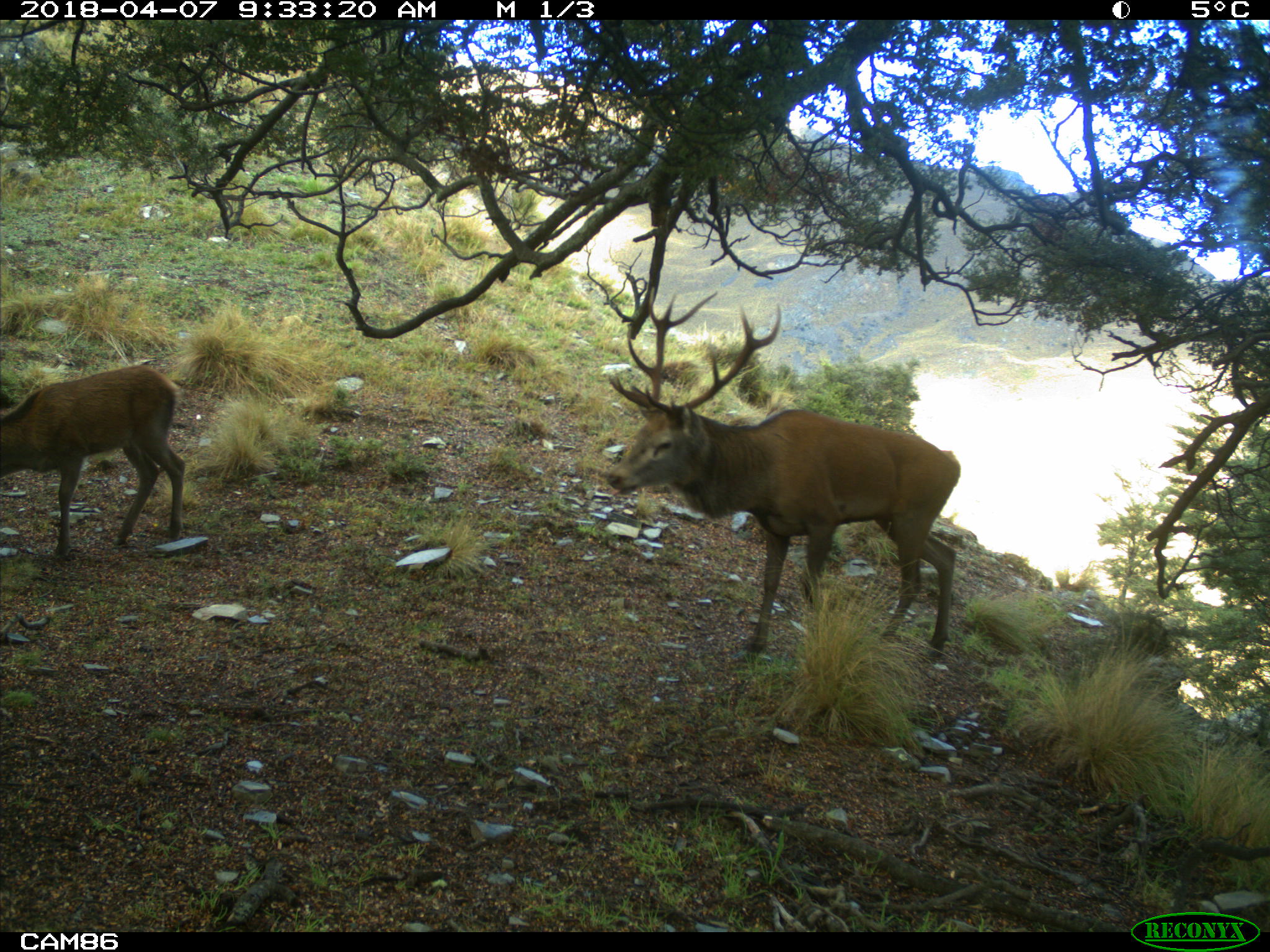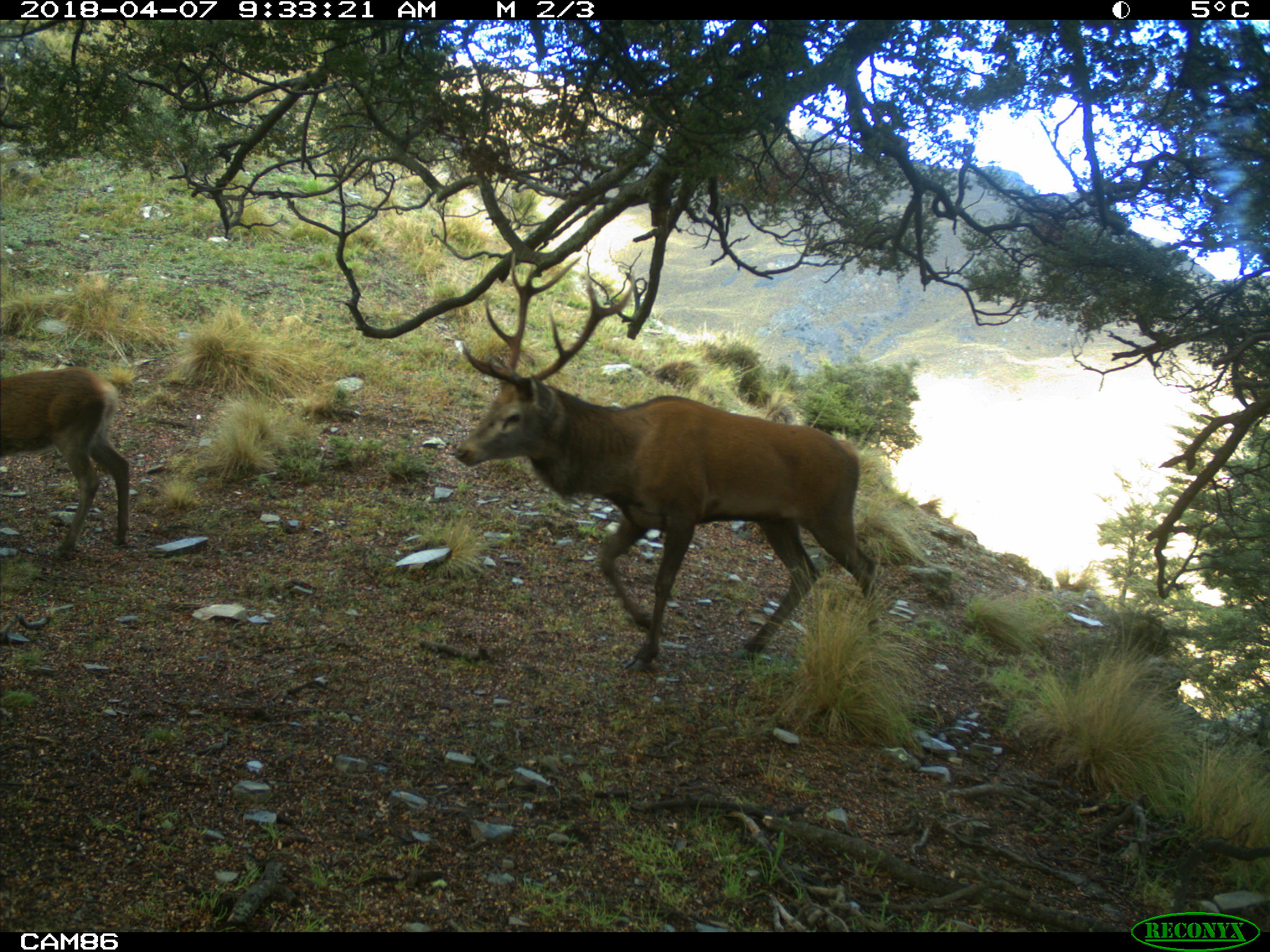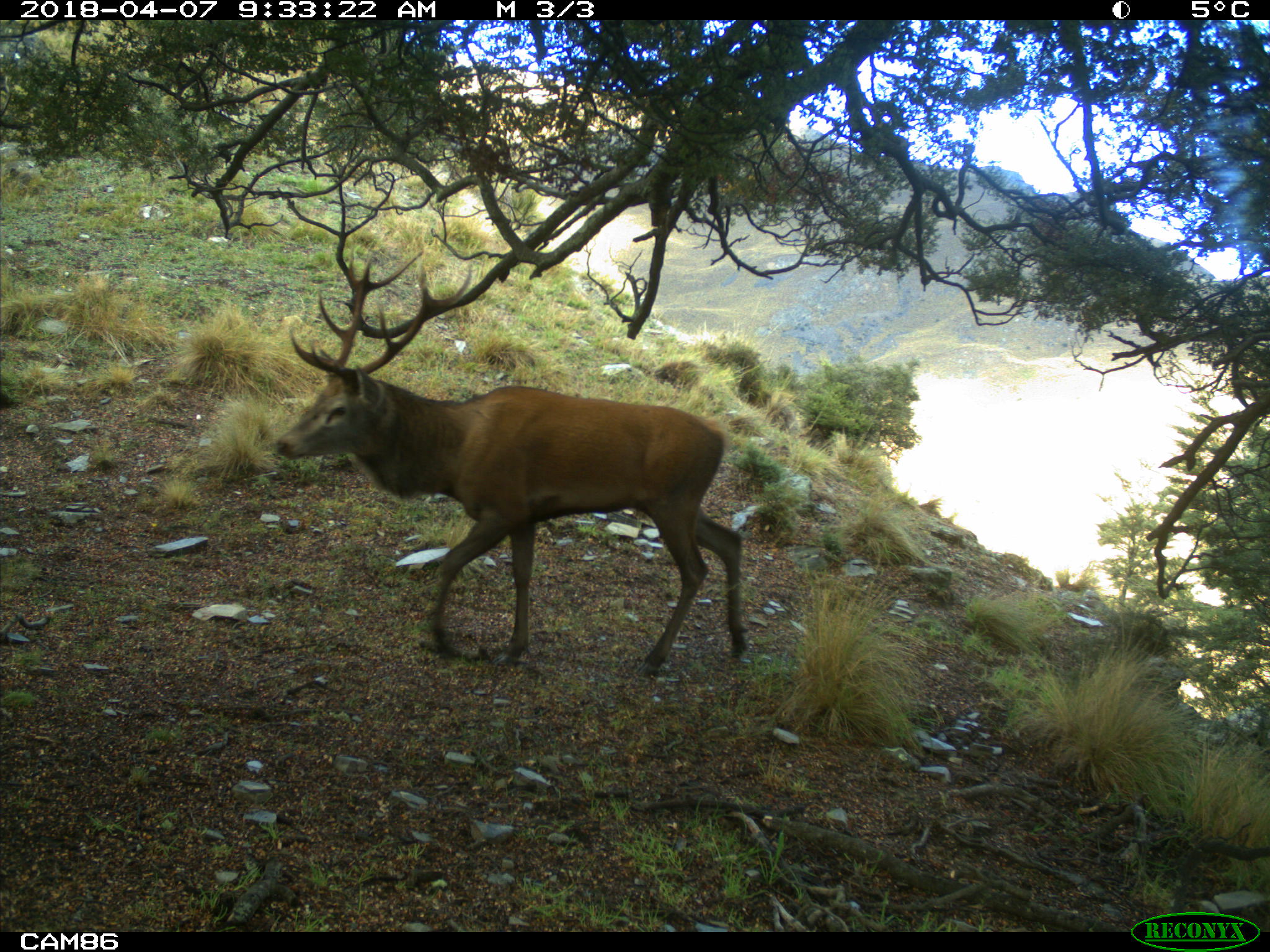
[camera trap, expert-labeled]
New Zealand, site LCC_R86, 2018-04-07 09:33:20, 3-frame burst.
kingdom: Animalia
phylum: Chordata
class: Mammalia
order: Artiodactyla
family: Cervidae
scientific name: Cervidae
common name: deer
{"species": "deer (Cervidae)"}